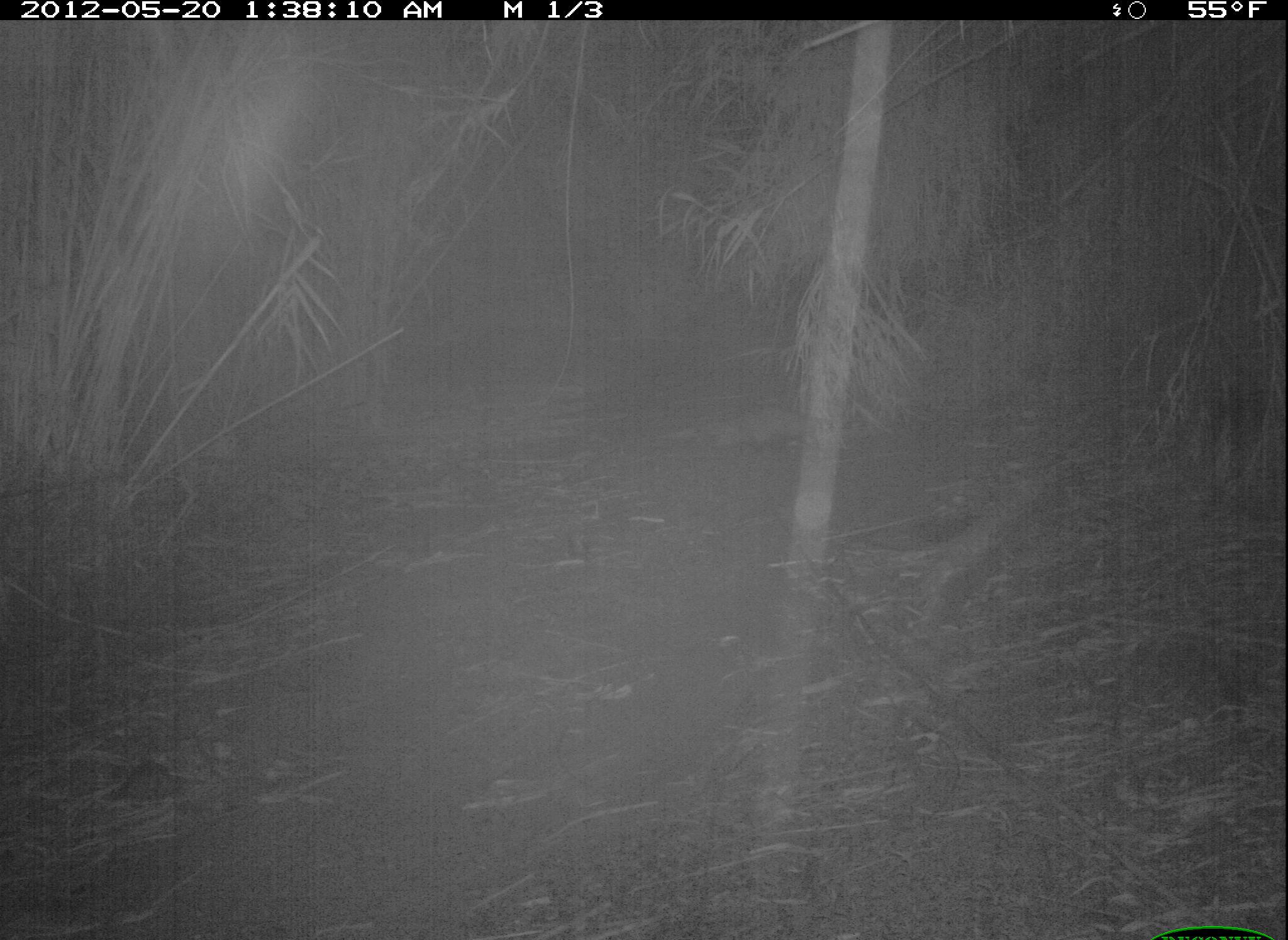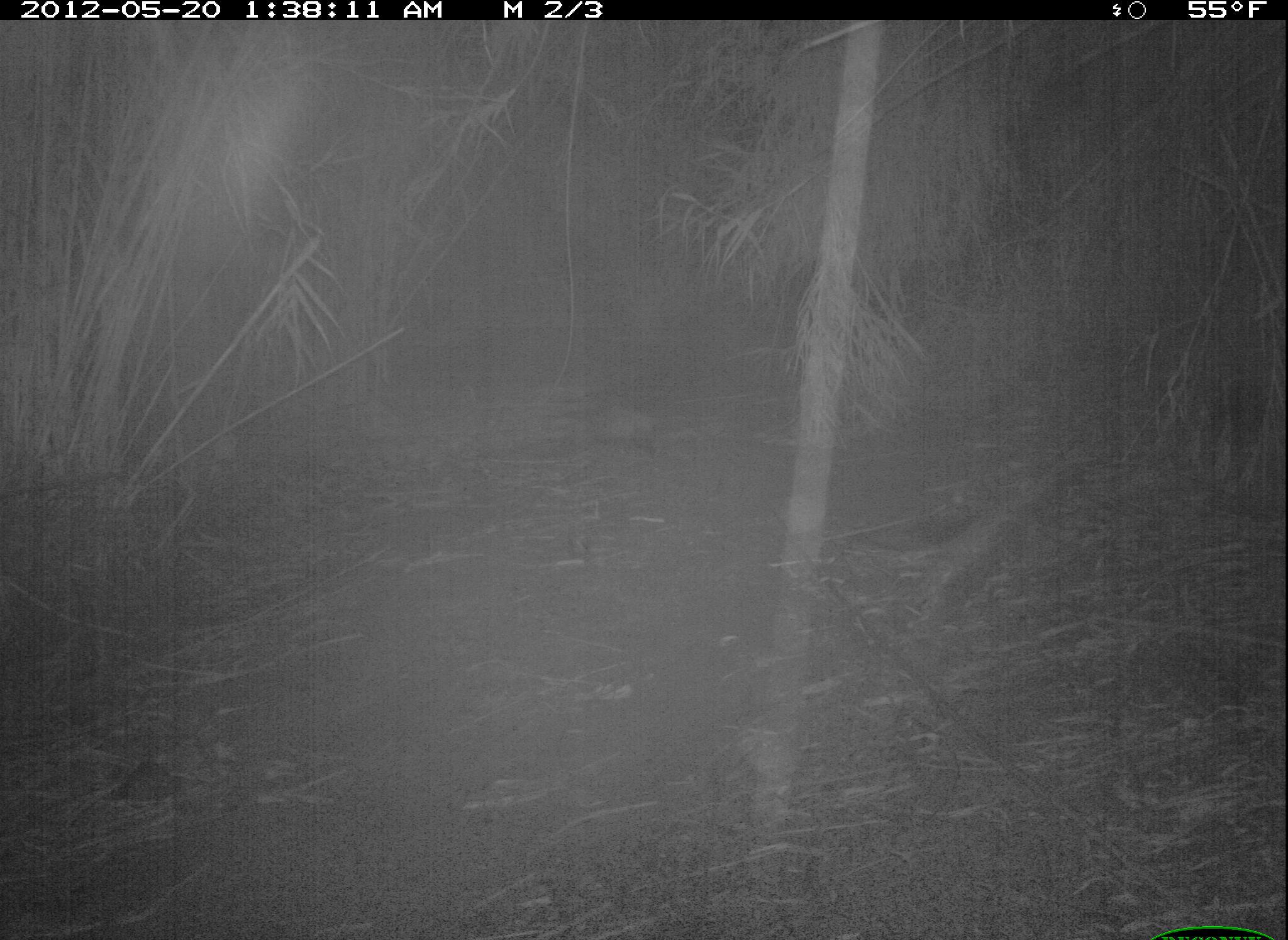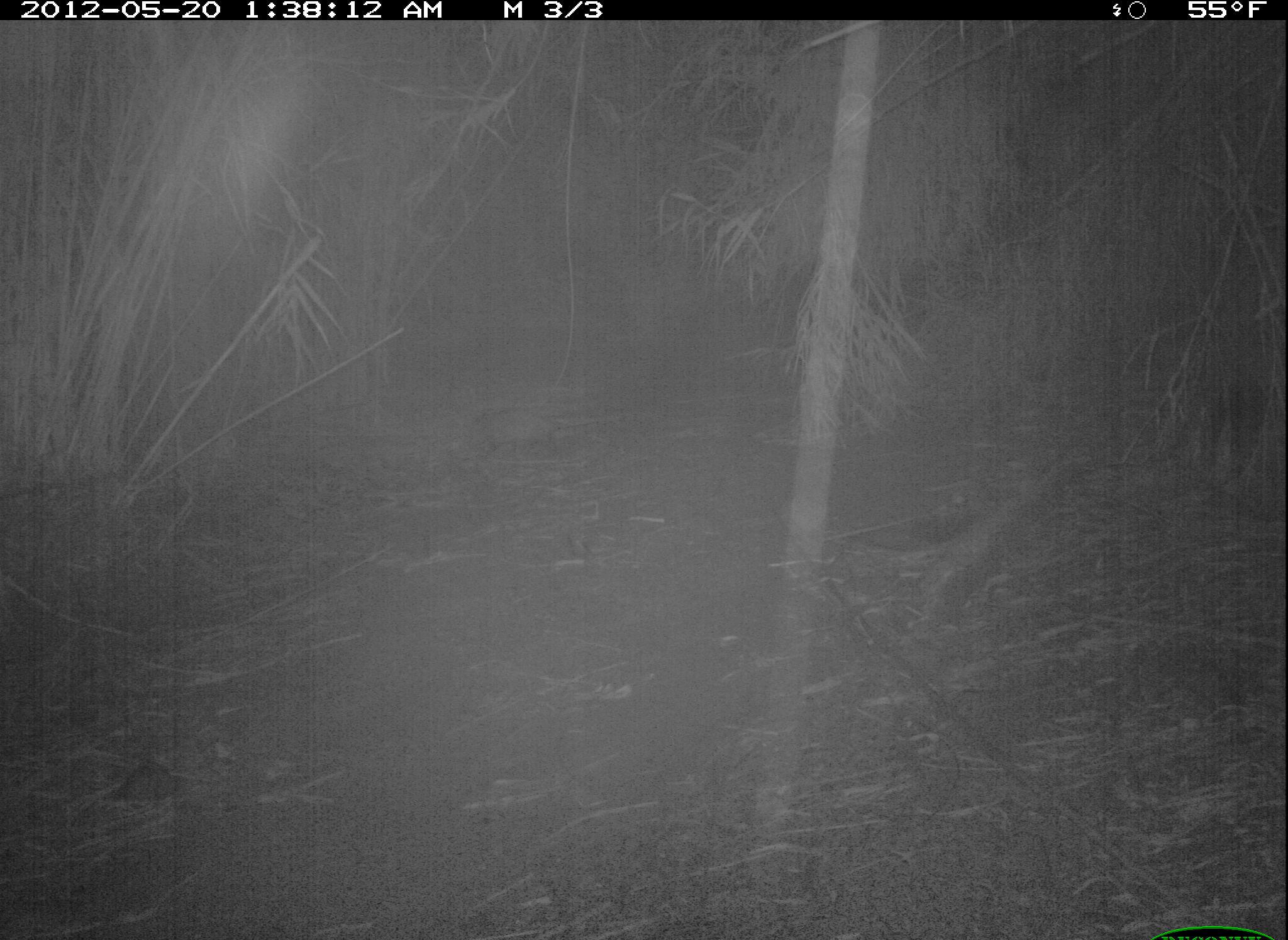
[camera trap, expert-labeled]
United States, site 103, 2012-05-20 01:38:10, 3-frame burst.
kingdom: Animalia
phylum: Chordata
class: Mammalia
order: Didelphimorphia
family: Didelphidae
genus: Didelphis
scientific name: Didelphis virginiana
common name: virginia opossum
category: opossum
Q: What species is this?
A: Opossum (virginia opossum) (Didelphis virginiana).